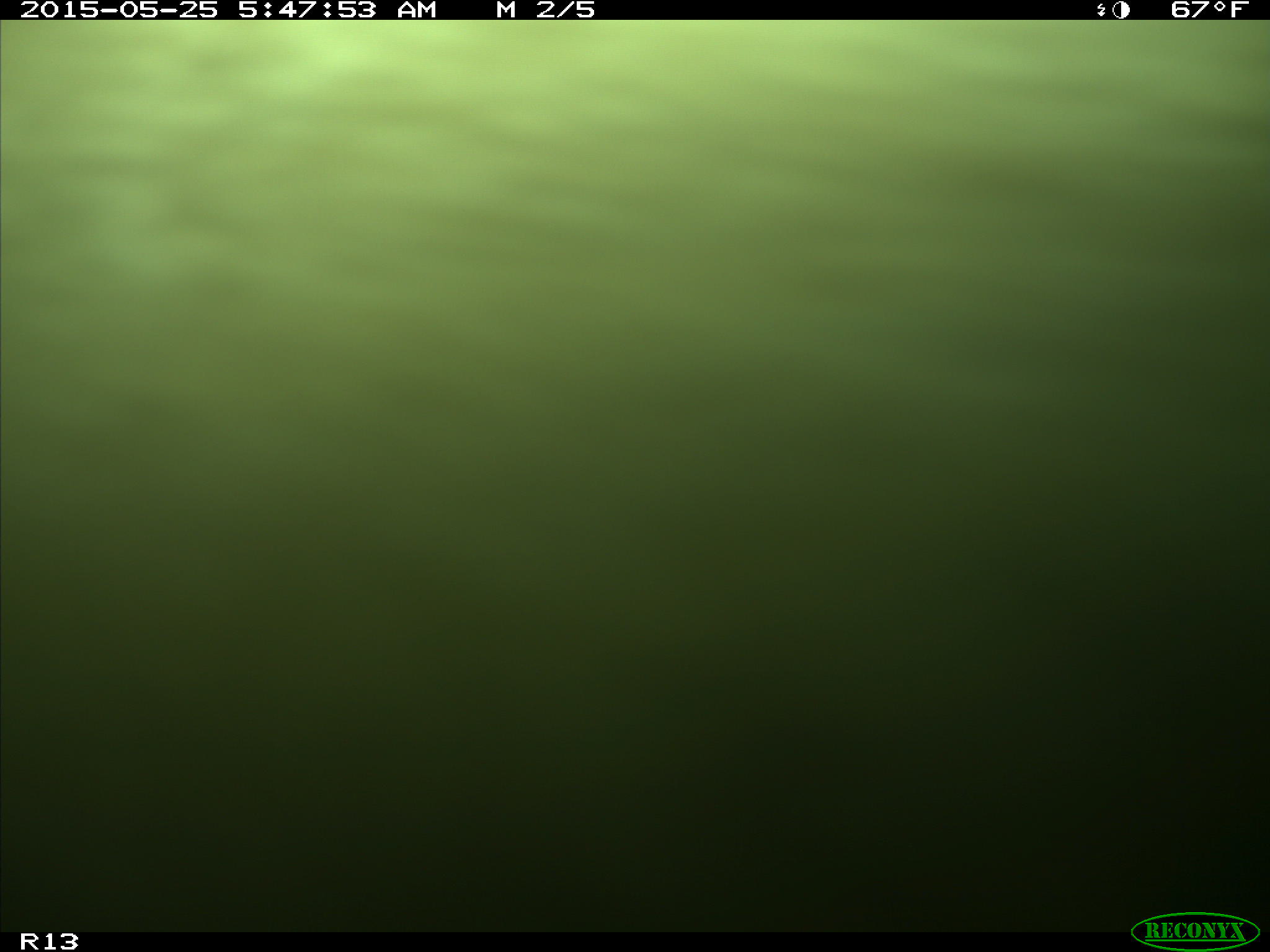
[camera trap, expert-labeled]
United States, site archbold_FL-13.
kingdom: Animalia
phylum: Chordata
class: Mammalia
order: Artiodactyla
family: Bovidae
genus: Bos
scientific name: Bos taurus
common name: domestic cow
Bos taurus (domestic cow).